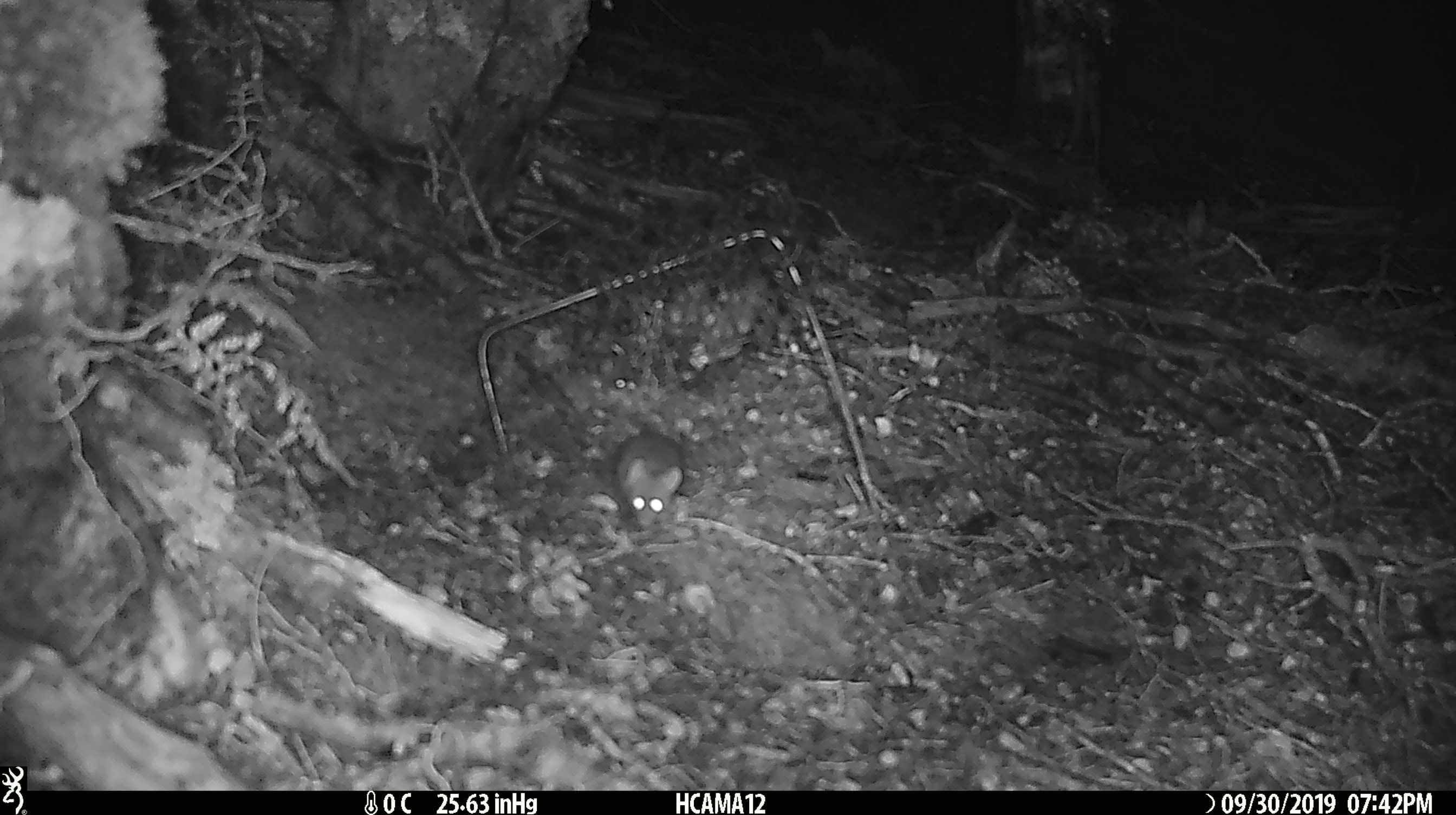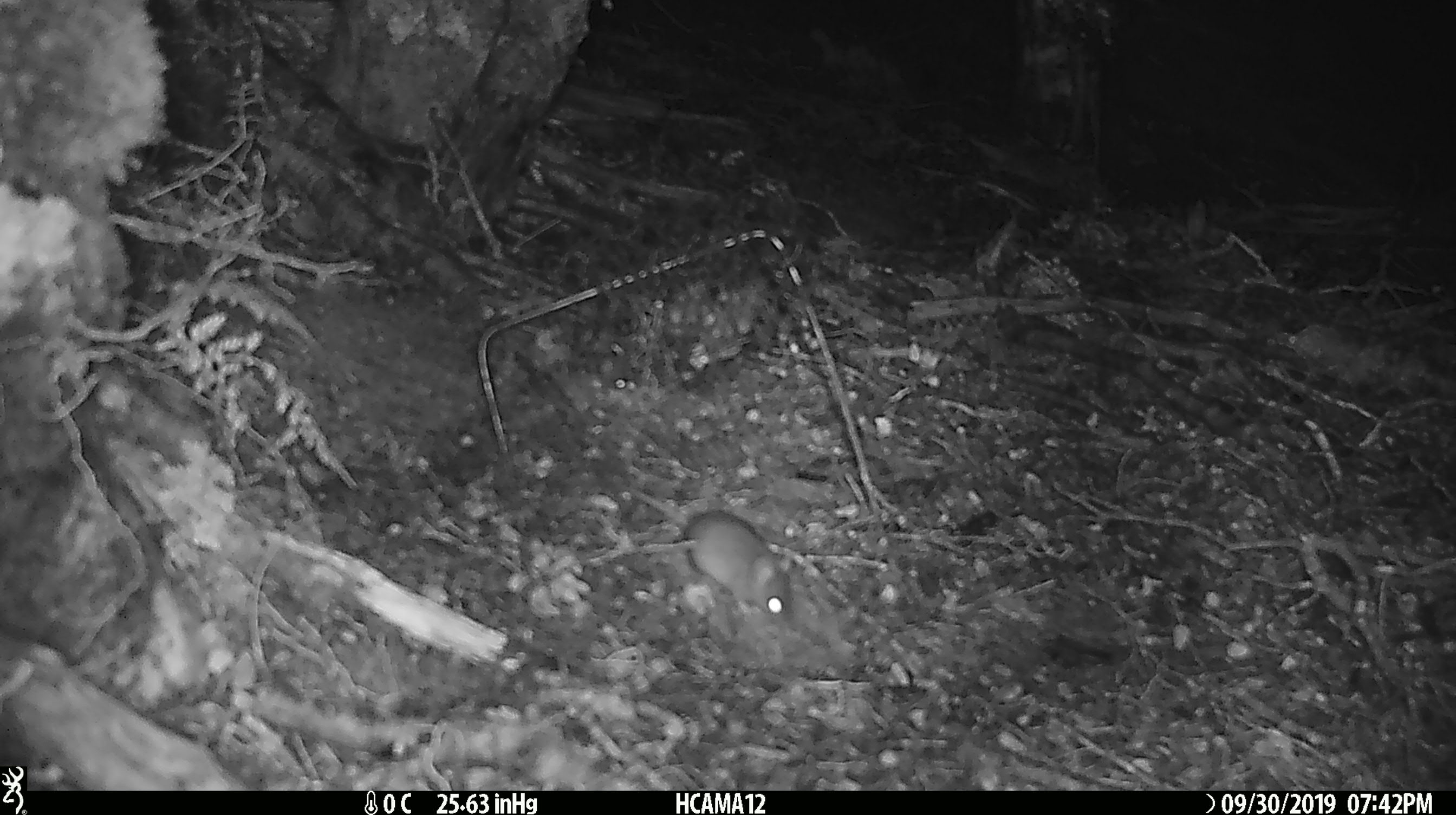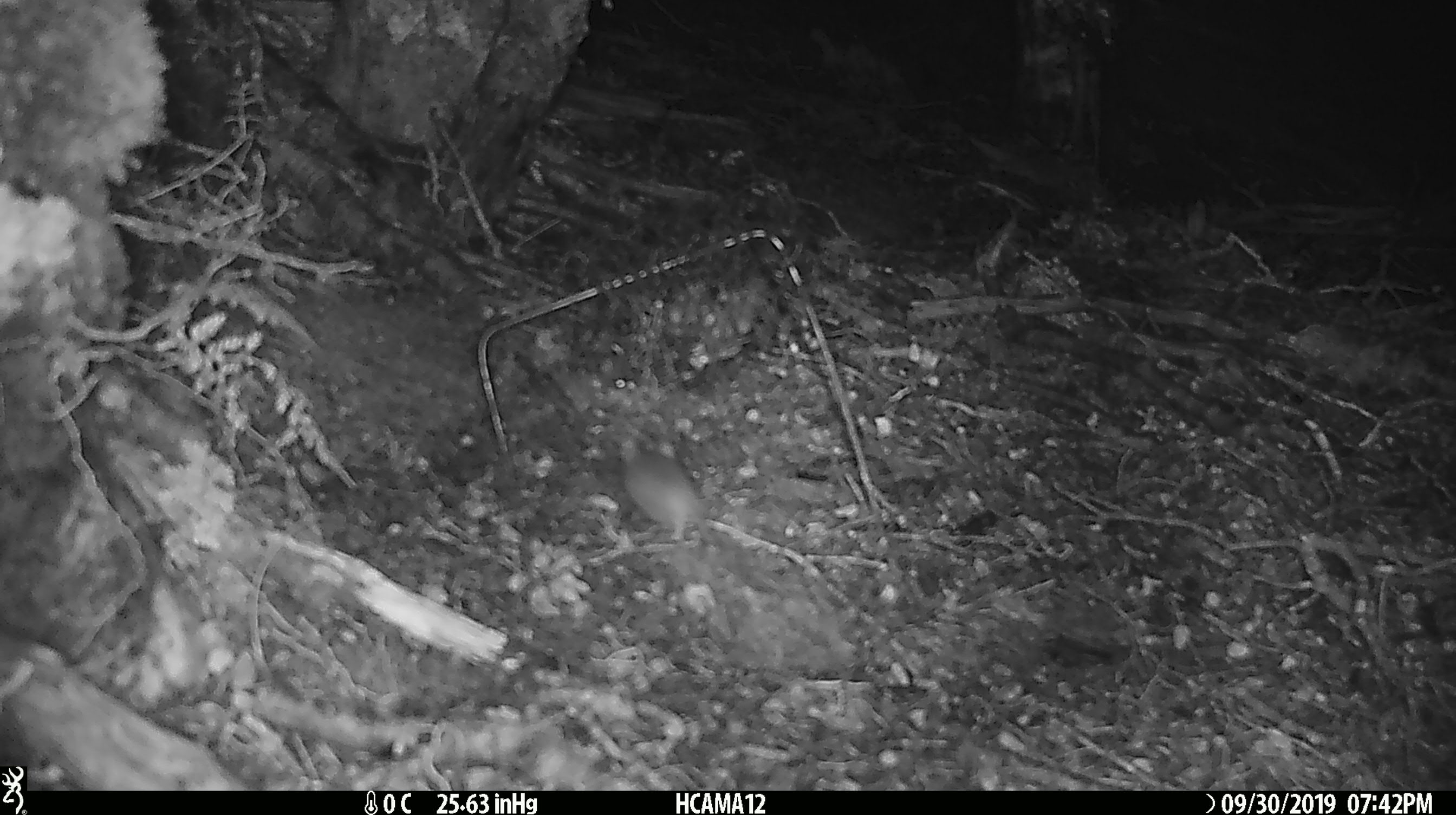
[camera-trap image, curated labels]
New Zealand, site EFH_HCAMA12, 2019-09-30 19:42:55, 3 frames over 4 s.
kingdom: Animalia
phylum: Chordata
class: Mammalia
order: Rodentia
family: Muridae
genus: Mus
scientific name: Mus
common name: mouse